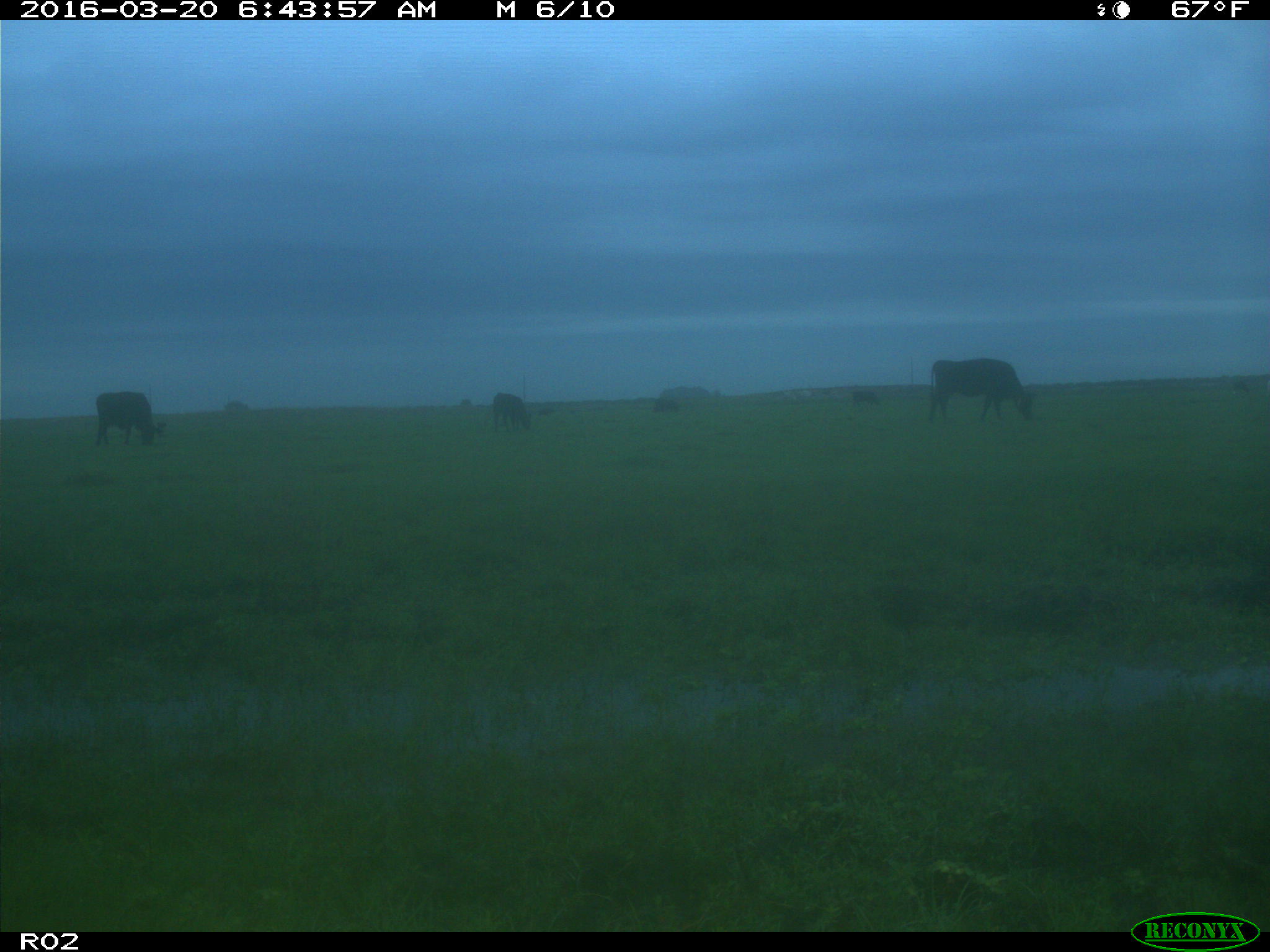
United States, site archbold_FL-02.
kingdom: Animalia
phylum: Chordata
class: Mammalia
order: Artiodactyla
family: Bovidae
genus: Bos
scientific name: Bos taurus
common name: domestic cow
Bos taurus (domestic cow).